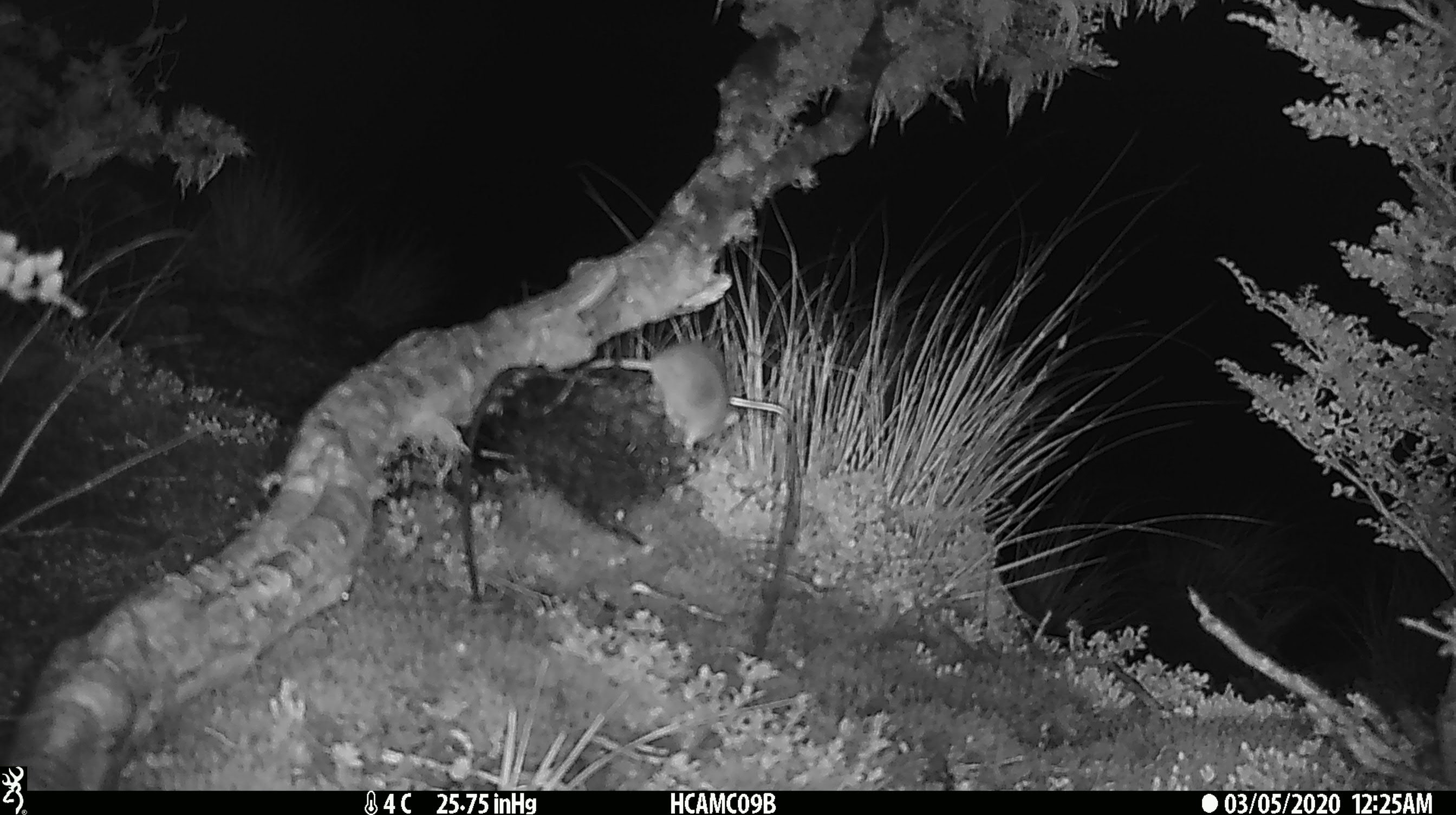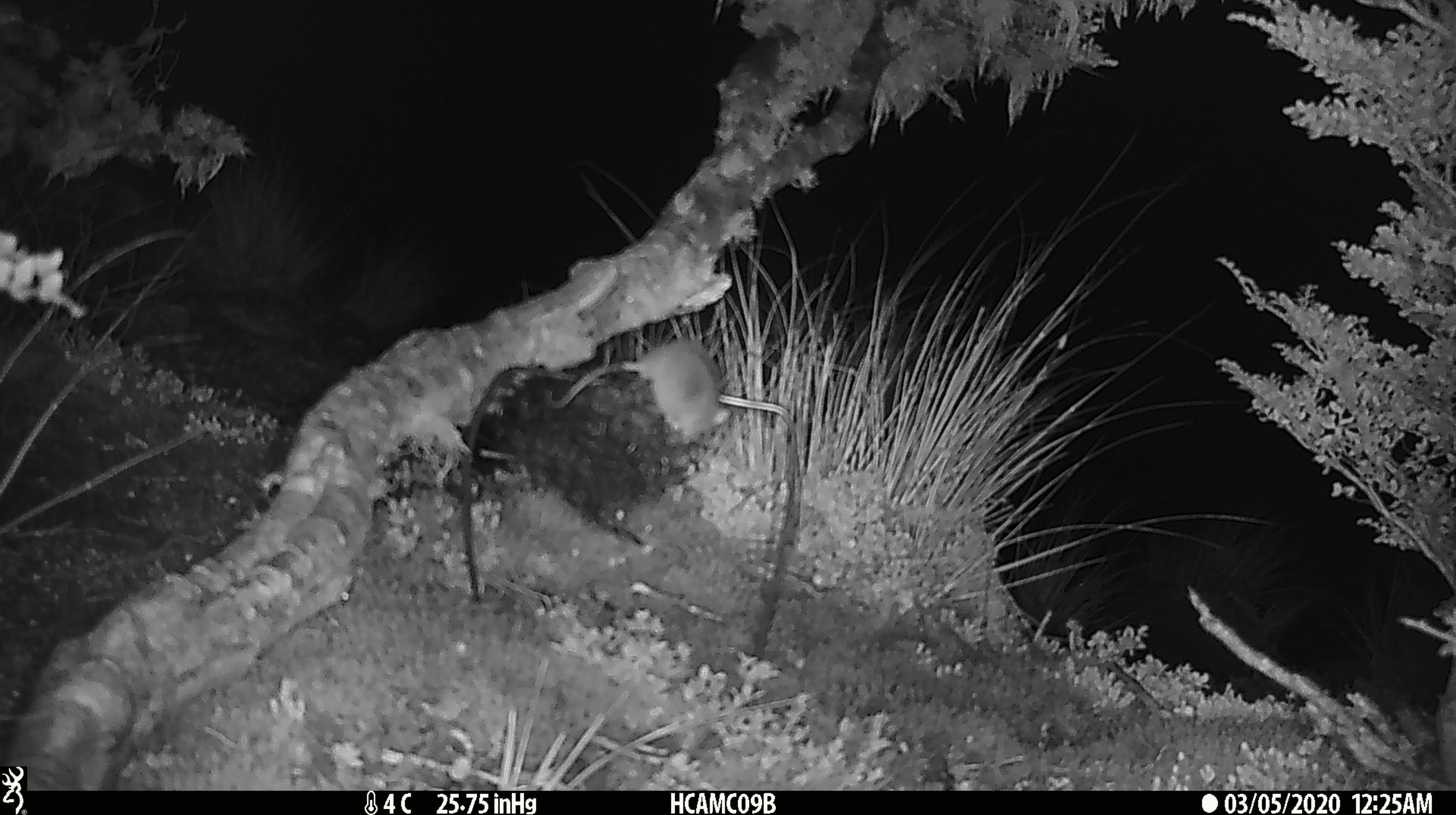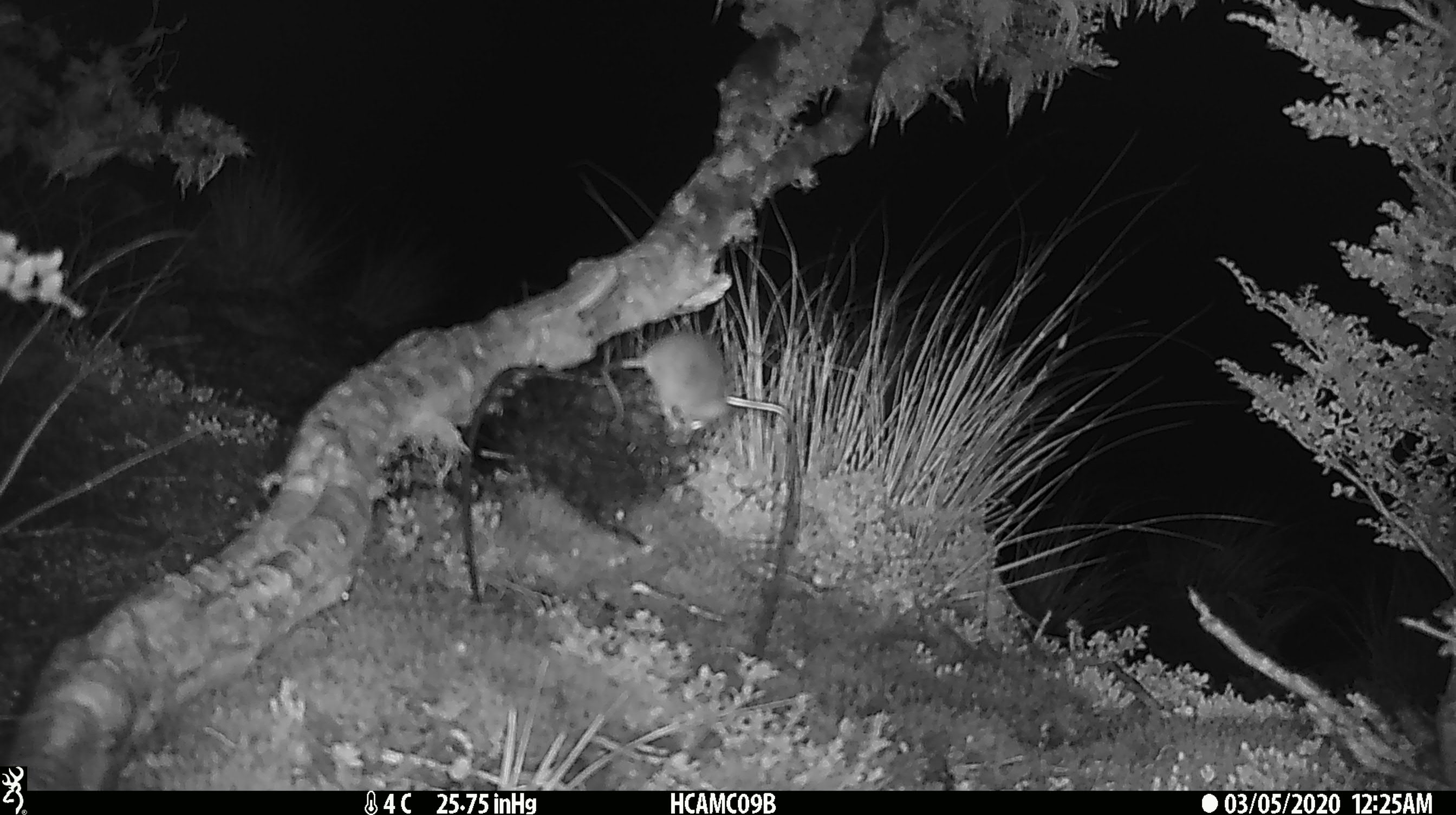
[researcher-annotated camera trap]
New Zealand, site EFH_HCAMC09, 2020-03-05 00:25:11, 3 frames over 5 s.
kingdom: Animalia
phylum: Chordata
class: Mammalia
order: Rodentia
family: Muridae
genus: Mus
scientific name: Mus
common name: mouse